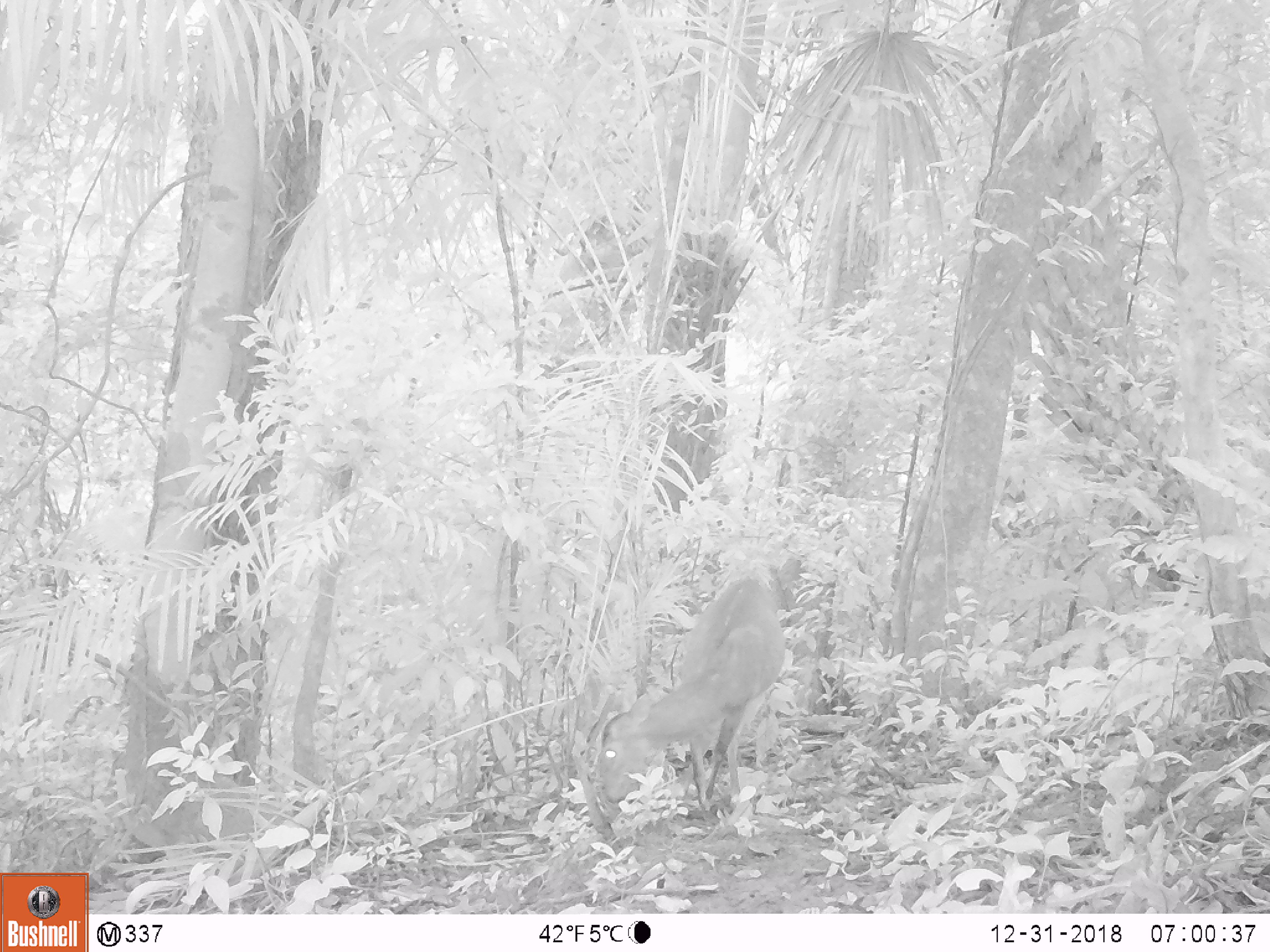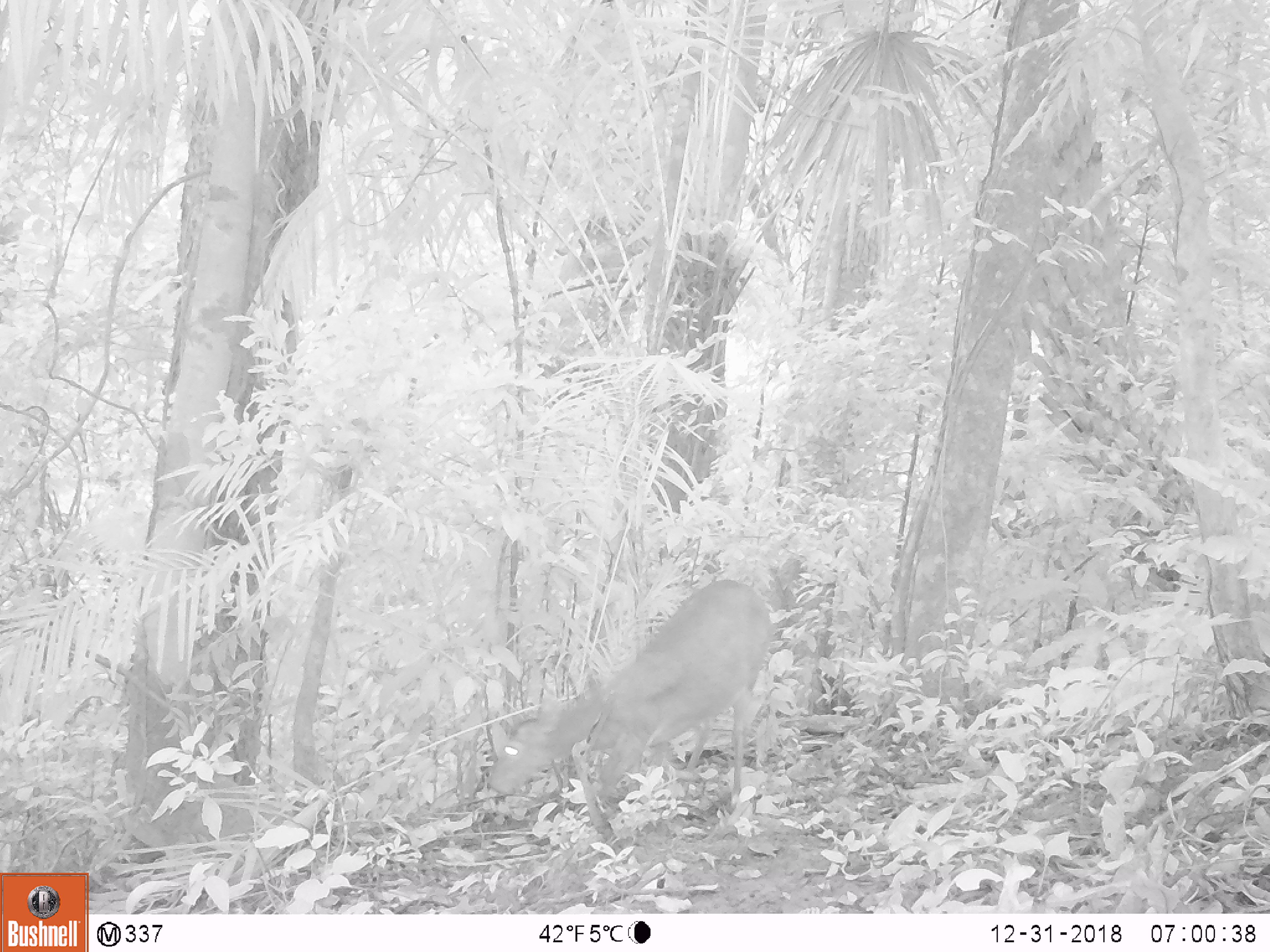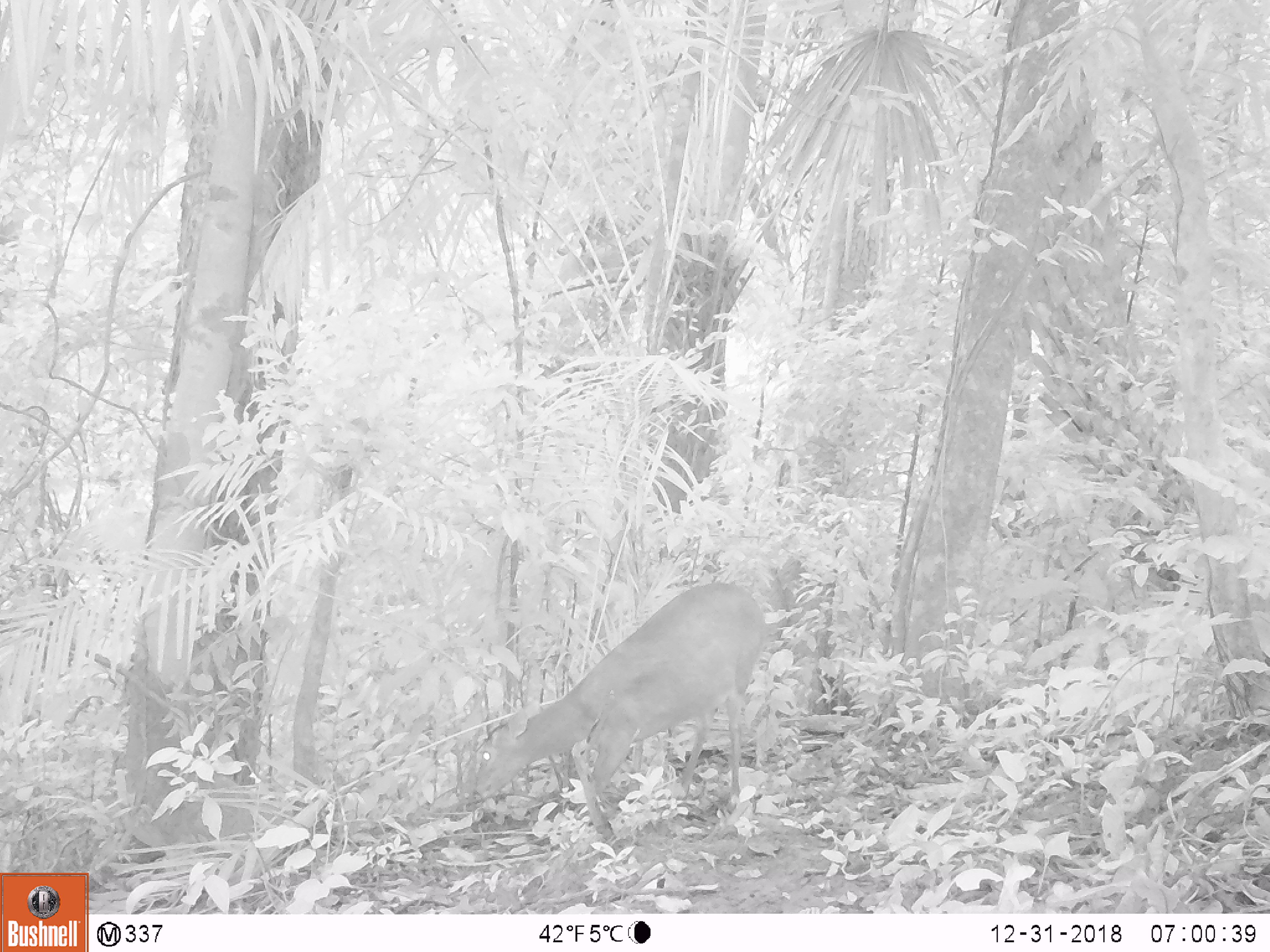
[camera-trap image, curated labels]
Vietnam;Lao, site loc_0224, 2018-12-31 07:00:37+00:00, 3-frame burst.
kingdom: Animalia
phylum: Chordata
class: Mammalia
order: Artiodactyla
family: Cervidae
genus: Muntiacus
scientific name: Muntiacus vuquangensis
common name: large-antlered muntjac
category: large antlered muntjac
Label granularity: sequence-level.